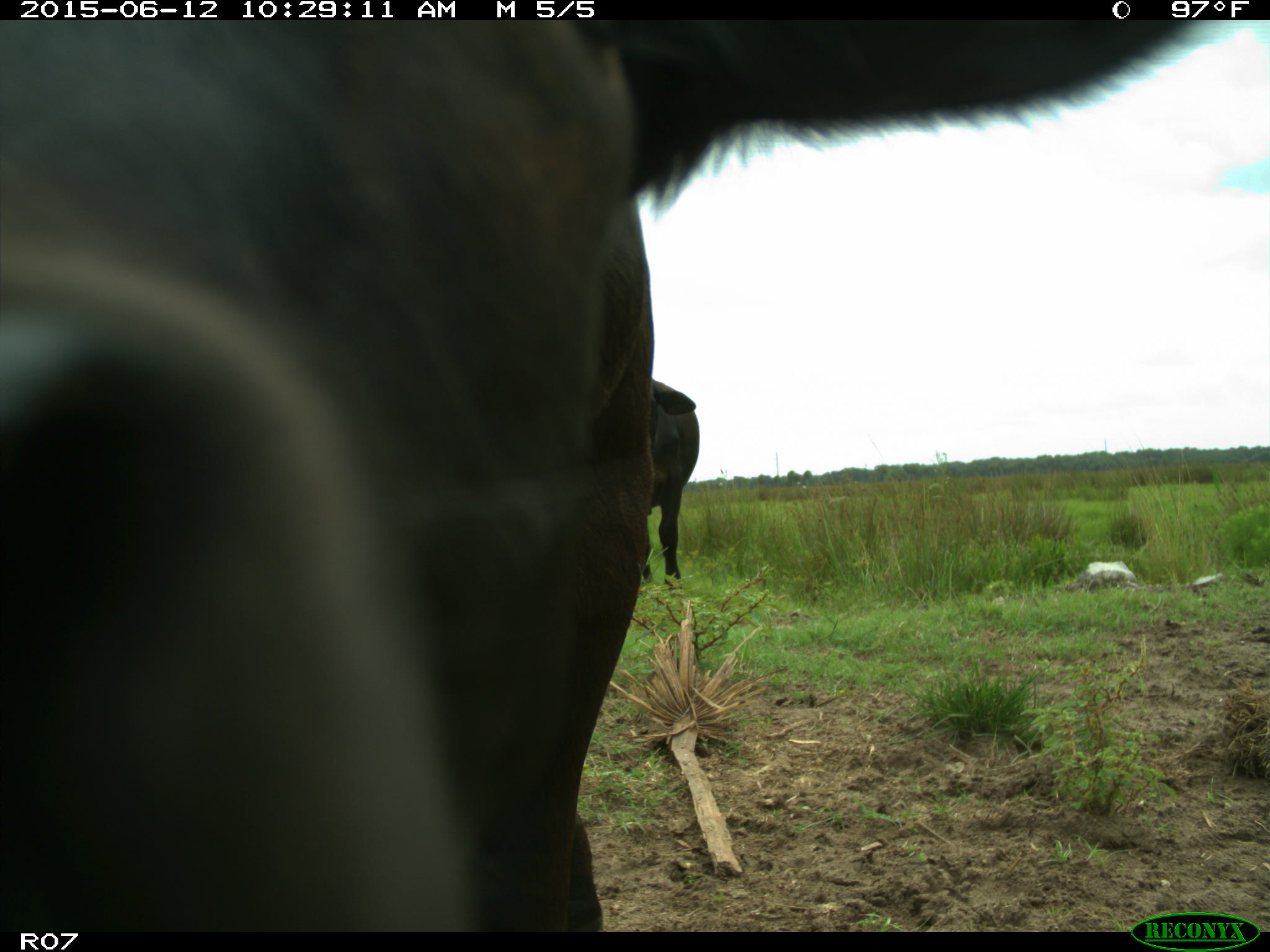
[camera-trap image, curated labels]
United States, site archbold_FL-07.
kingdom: Animalia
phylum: Chordata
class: Mammalia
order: Artiodactyla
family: Bovidae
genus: Bos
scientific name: Bos taurus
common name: domestic cow